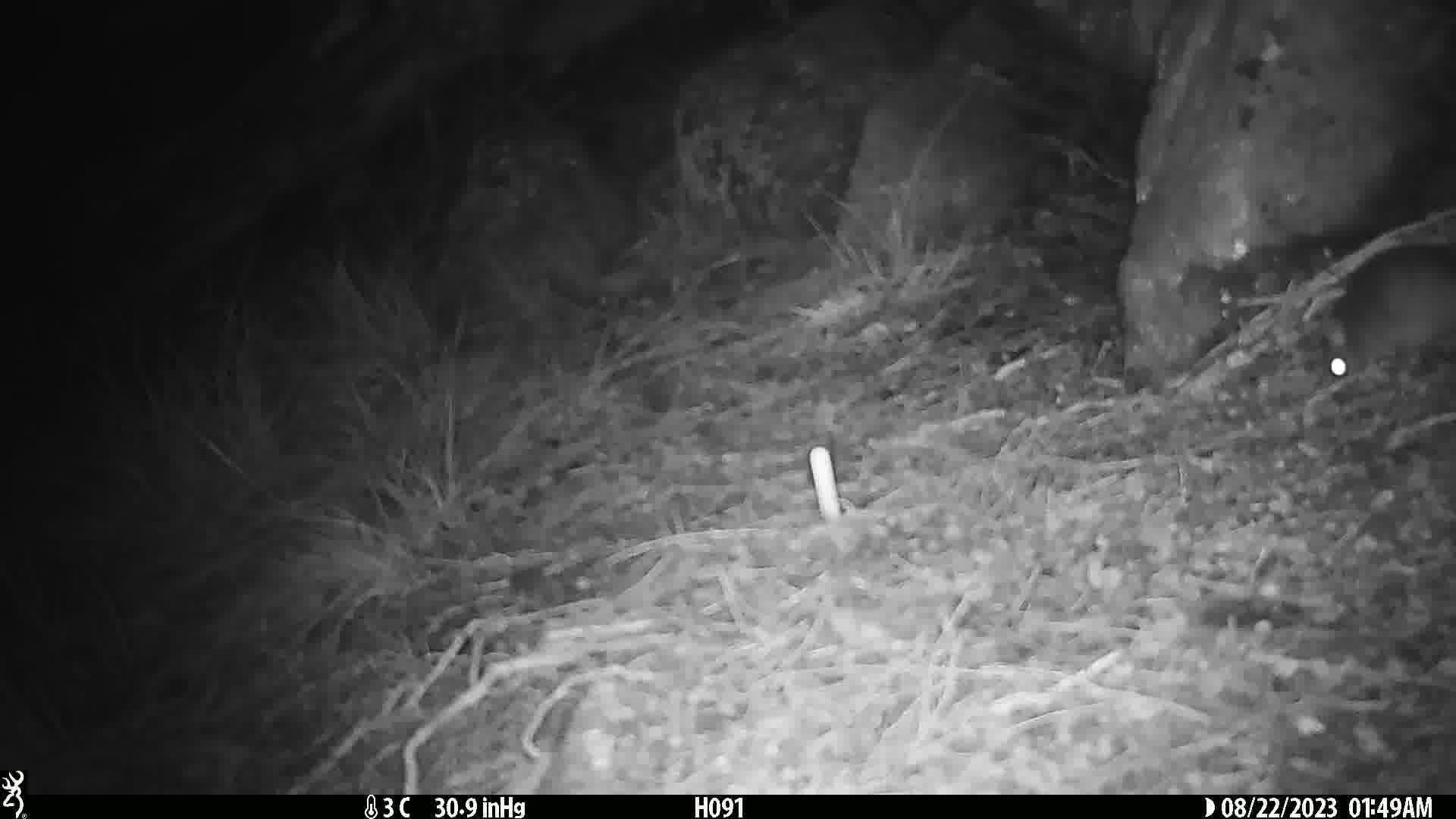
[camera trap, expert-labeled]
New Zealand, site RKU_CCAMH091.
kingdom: Animalia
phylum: Chordata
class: Mammalia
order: Rodentia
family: Muridae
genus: Rattus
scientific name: Rattus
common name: rat